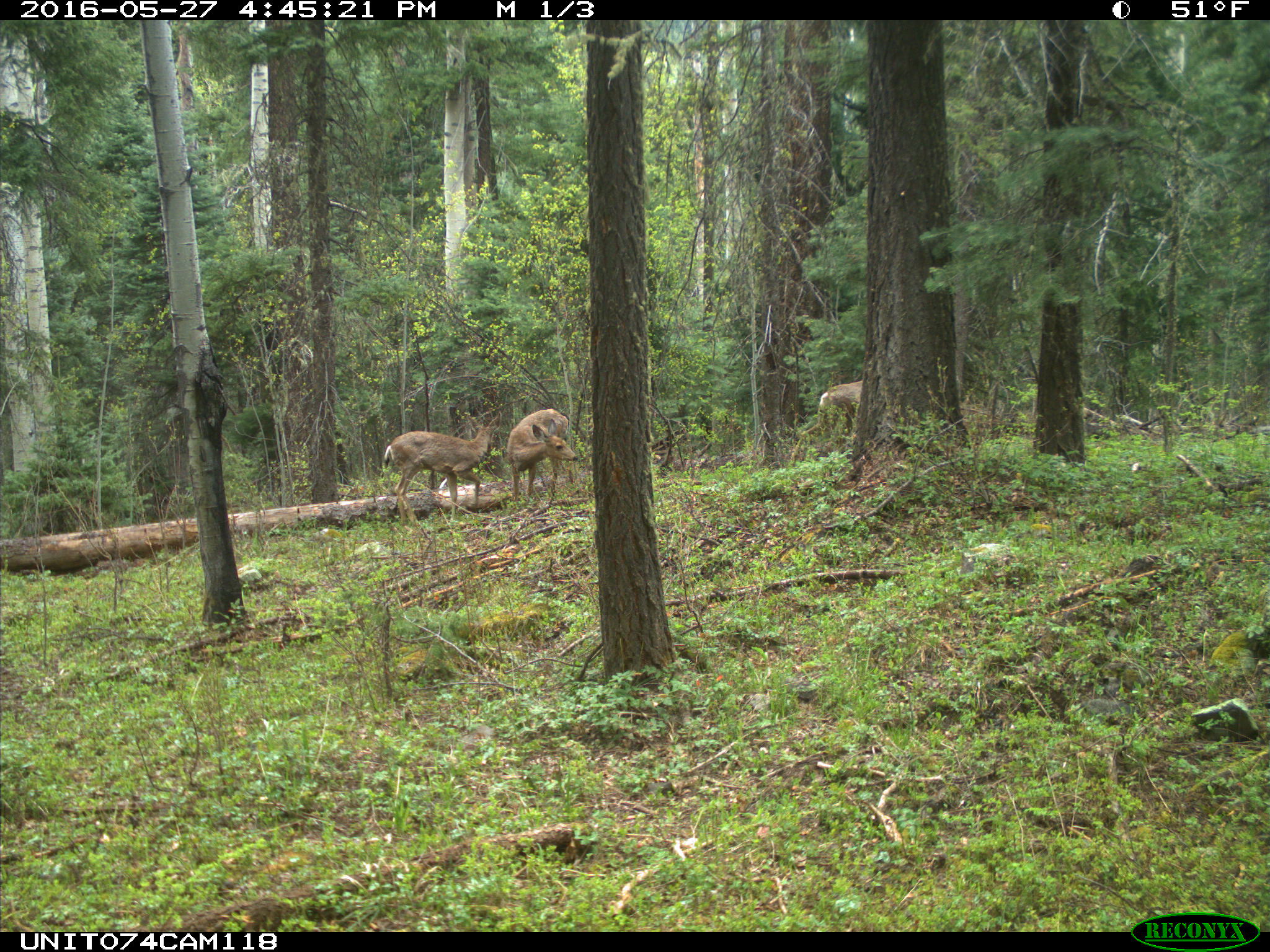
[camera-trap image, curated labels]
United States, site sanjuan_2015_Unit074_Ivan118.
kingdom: Animalia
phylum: Chordata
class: Mammalia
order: Artiodactyla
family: Cervidae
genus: Odocoileus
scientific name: Odocoileus hemionus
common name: mule deer